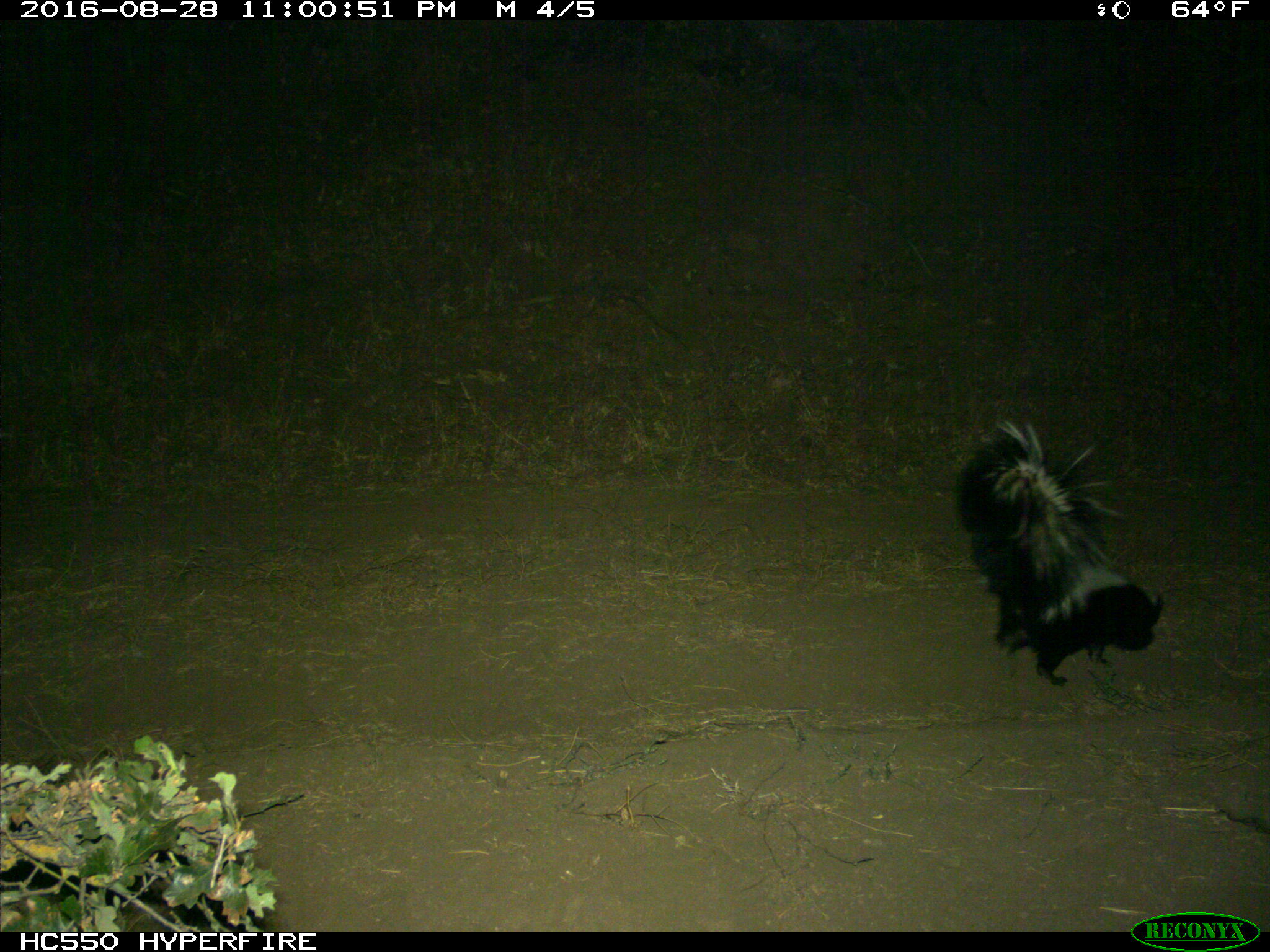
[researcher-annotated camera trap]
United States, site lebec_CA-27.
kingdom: Animalia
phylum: Chordata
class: Mammalia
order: Carnivora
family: Mephitidae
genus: Mephitis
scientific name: Mephitis mephitis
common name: striped skunk